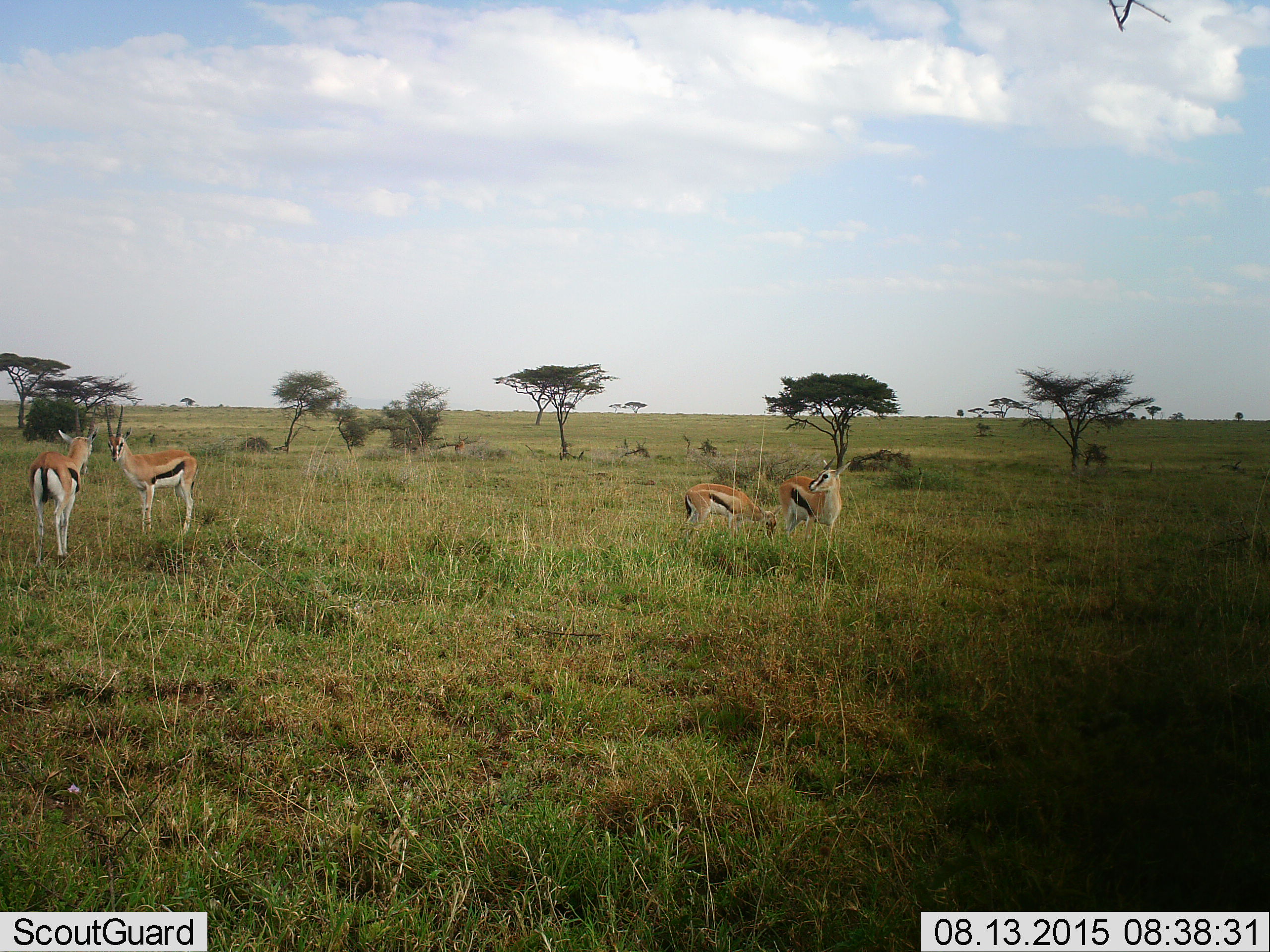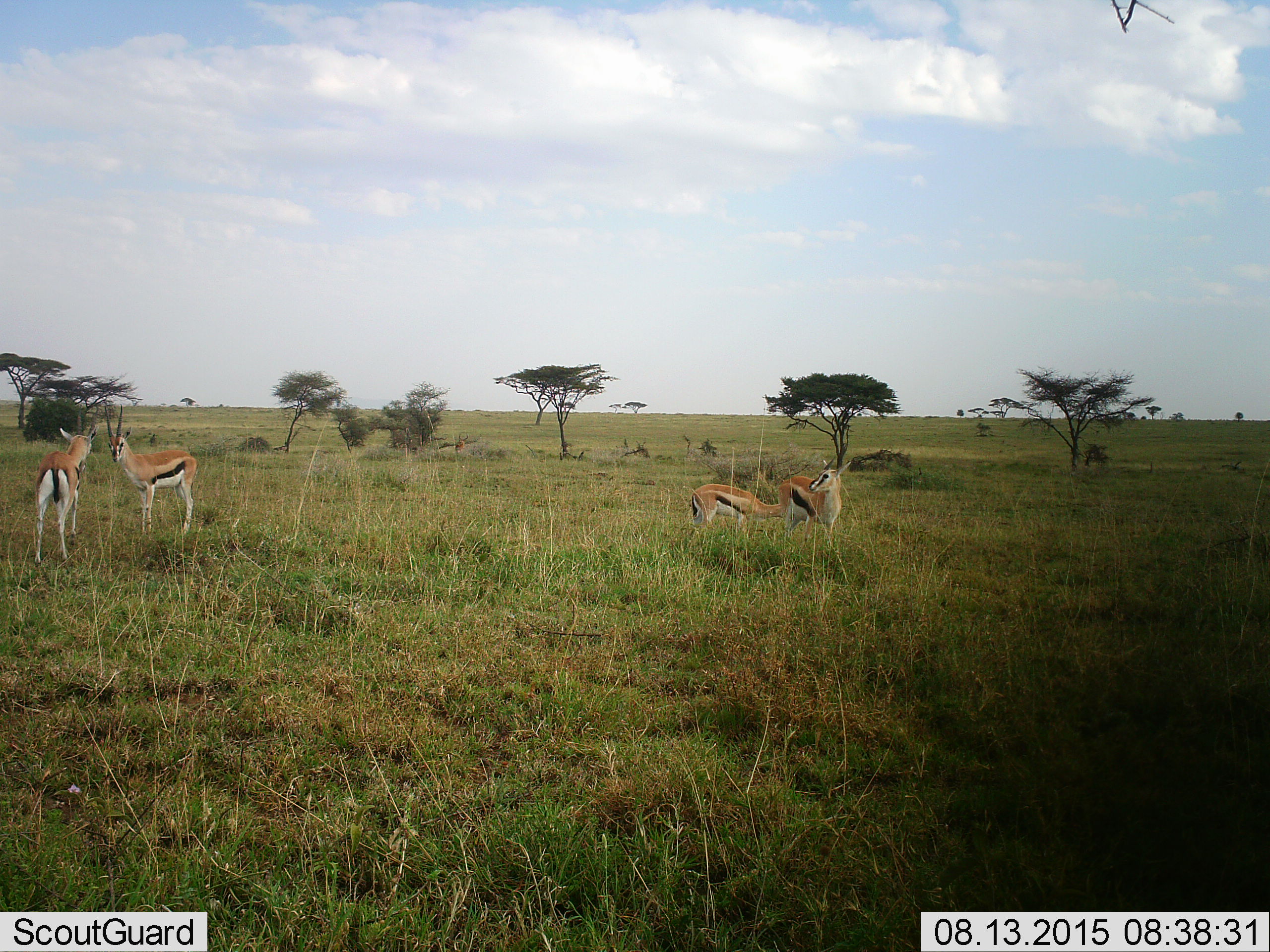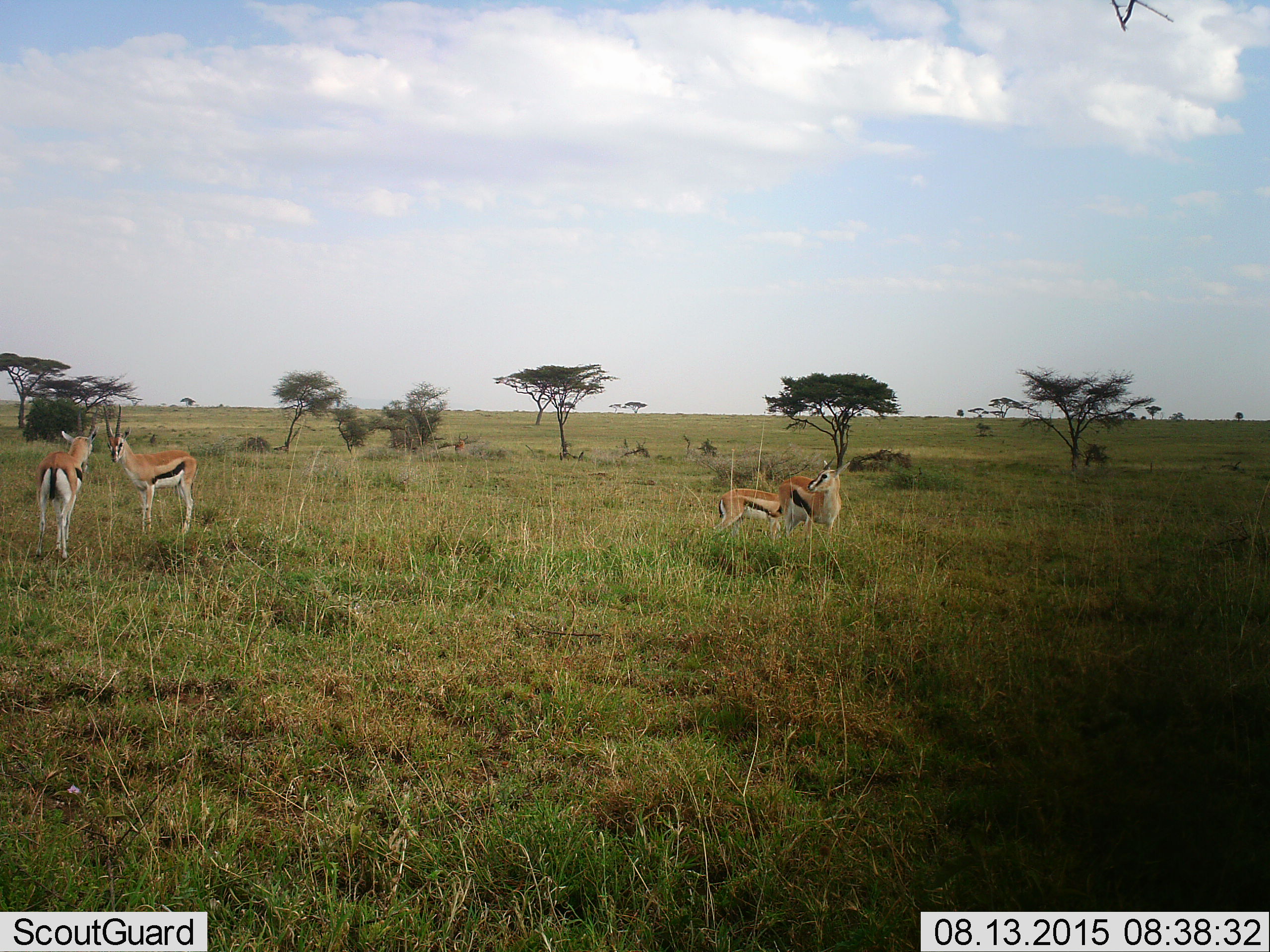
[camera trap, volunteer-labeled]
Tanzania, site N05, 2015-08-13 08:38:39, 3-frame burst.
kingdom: Animalia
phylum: Chordata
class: Mammalia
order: Artiodactyla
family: Bovidae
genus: Eudorcas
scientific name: Eudorcas thomsonii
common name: thomson's gazelle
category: gazellethomsons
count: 4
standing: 70%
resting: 0%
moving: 60%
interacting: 50%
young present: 20%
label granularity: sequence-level